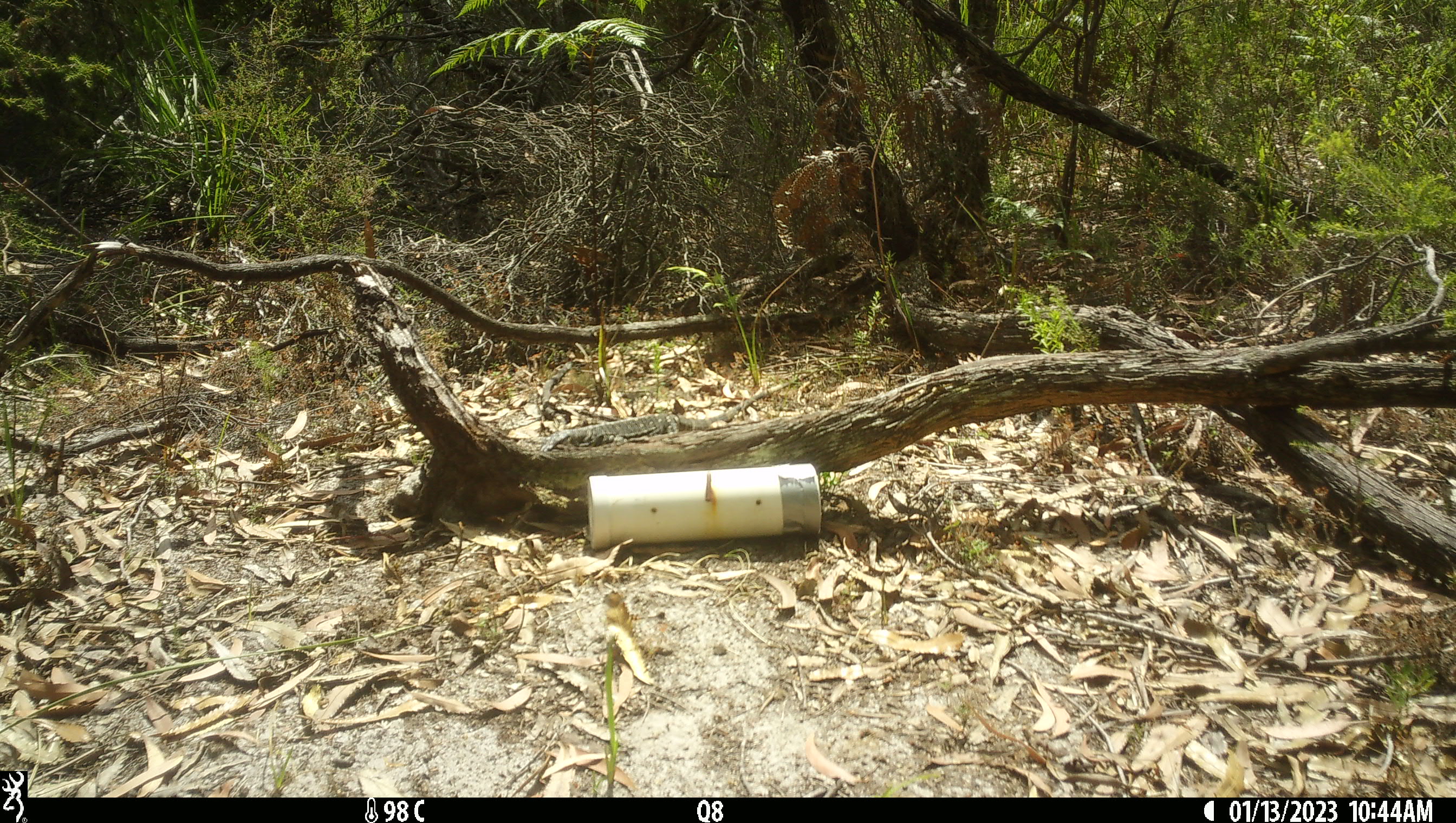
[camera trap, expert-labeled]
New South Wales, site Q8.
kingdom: Animalia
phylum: Chordata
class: Reptilia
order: Squamata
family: Varanidae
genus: Varanus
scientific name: Varanus varius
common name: lace monitor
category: goanna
Goanna (lace monitor) (Varanus varius).